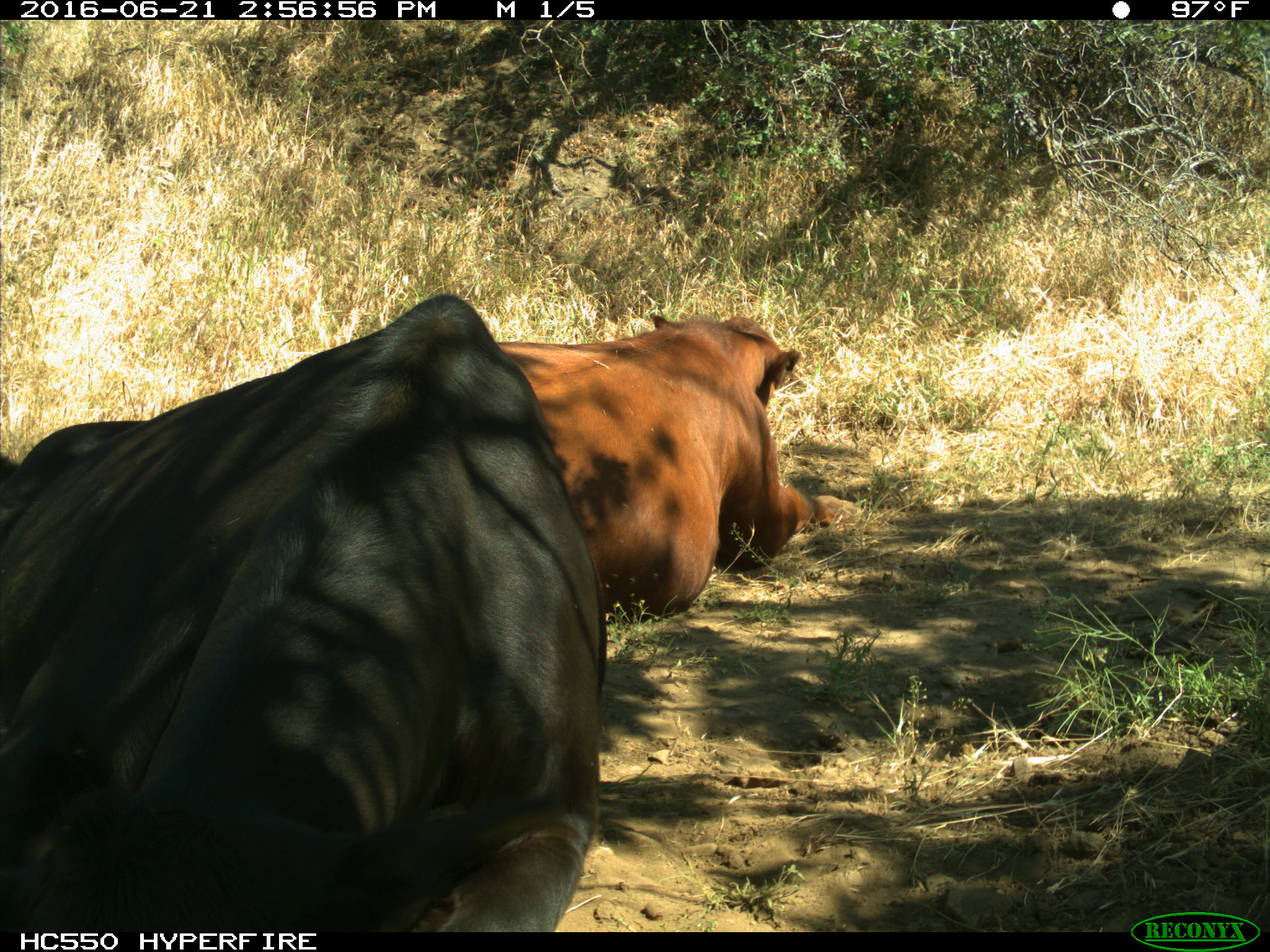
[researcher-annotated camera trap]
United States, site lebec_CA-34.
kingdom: Animalia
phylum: Chordata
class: Mammalia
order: Artiodactyla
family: Bovidae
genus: Bos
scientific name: Bos taurus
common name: domestic cow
Bos taurus (domestic cow).